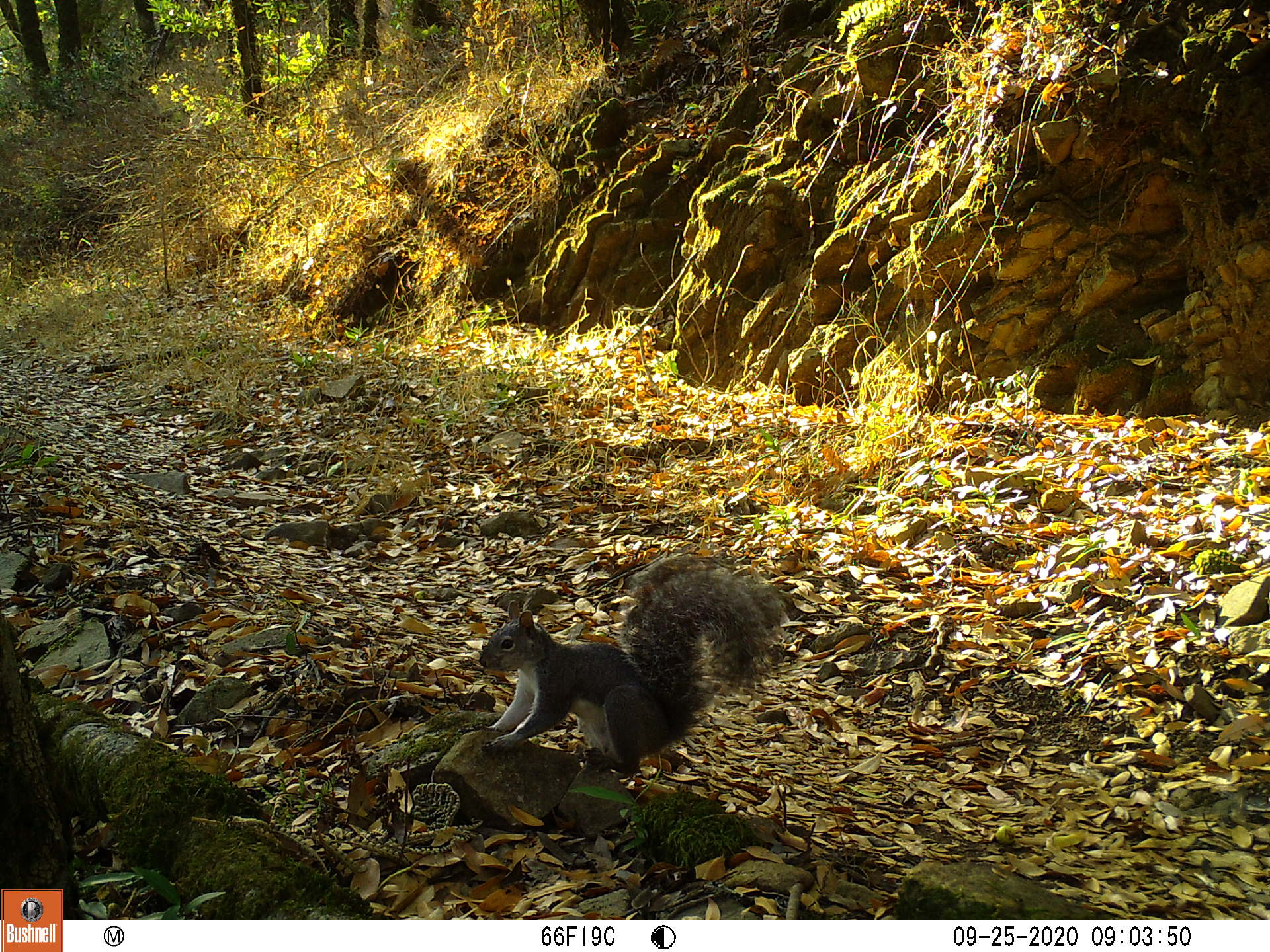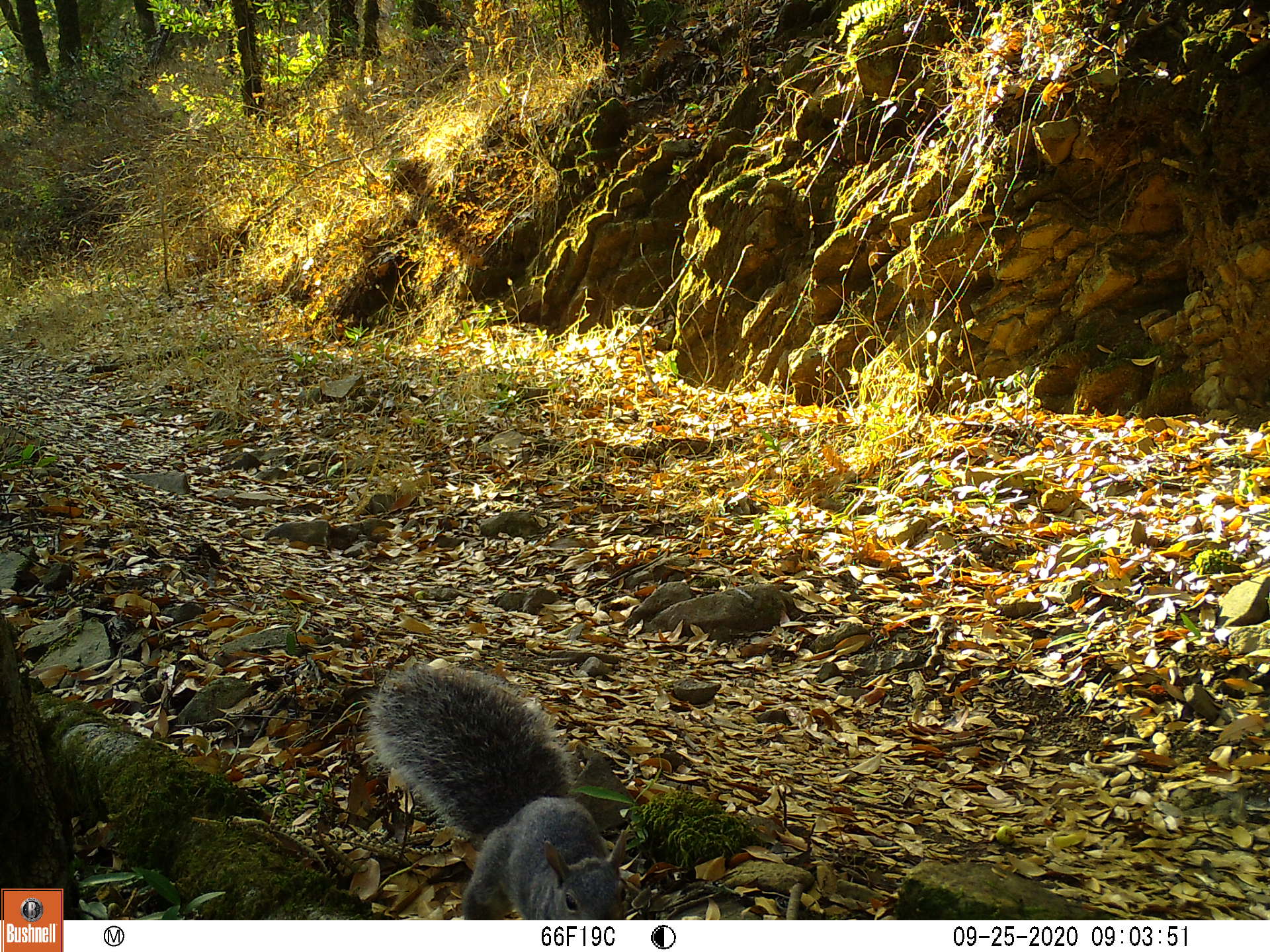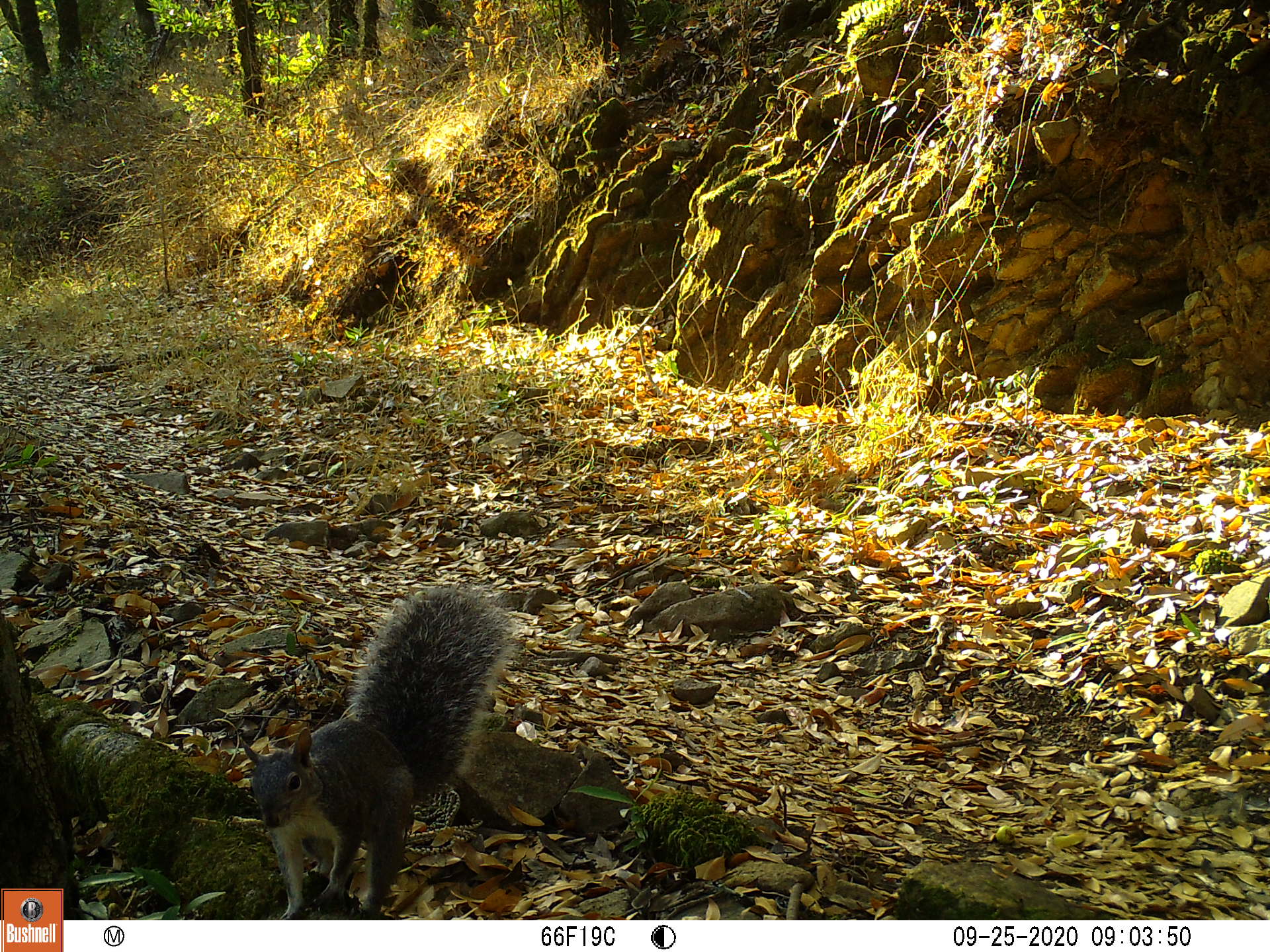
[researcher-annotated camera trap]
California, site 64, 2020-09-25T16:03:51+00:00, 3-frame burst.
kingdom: Animalia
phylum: Chordata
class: Mammalia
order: Rodentia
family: Sciuridae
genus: Sciurus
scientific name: Sciurus griseus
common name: western gray squirrel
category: western grey squirrel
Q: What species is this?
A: Western grey squirrel (western gray squirrel) (Sciurus griseus).